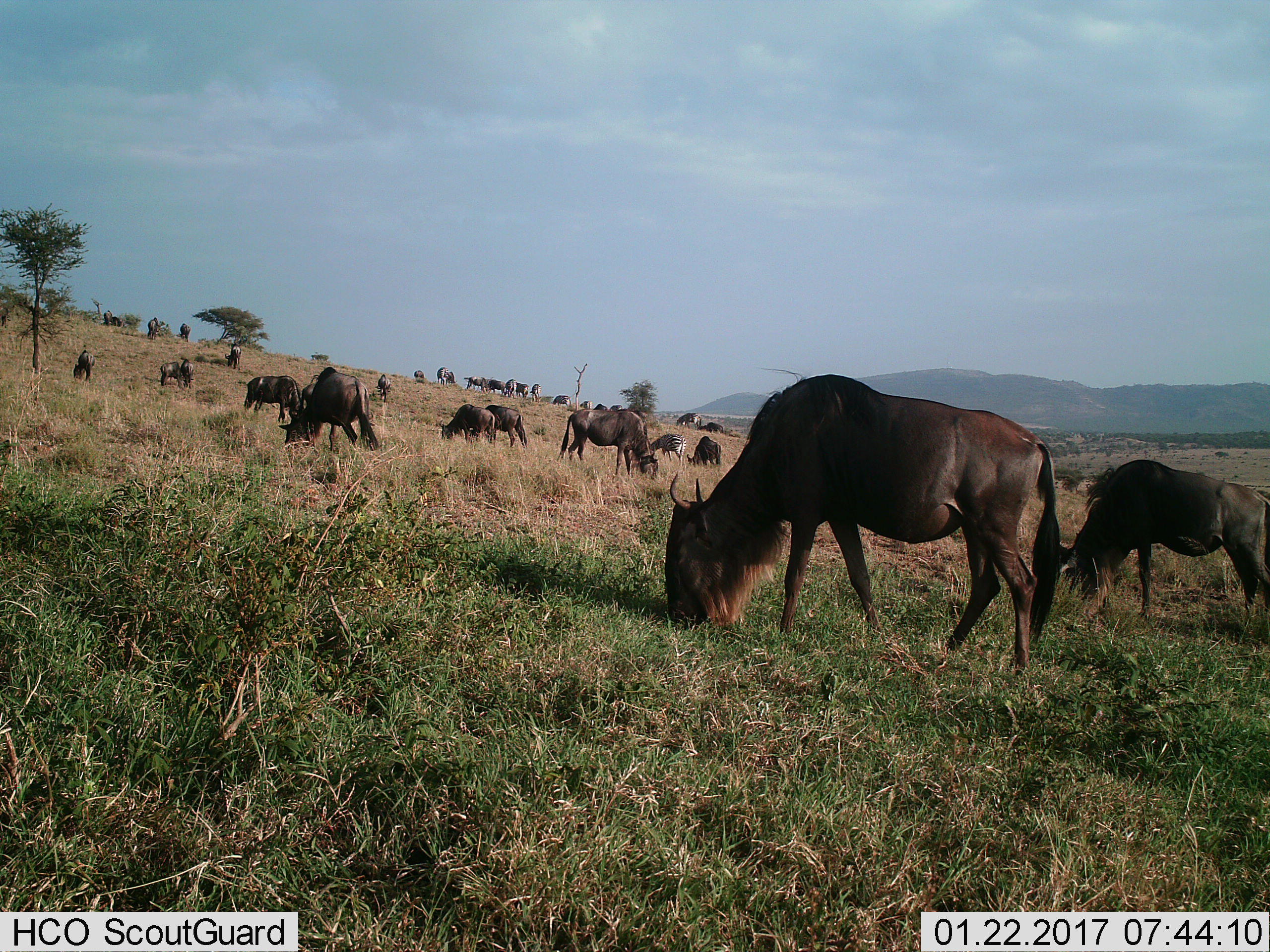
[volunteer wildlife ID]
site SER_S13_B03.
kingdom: Animalia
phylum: Chordata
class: Mammalia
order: Artiodactyla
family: Bovidae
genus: Connochaetes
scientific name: Connochaetes taurinus taurinus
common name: blue wildebeest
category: wildebeestblue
Wildebeestblue (blue wildebeest) (Connochaetes taurinus taurinus), count 11-50. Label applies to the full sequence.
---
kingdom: Animalia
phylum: Chordata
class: Mammalia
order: Perissodactyla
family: Equidae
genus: Equus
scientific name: Equus quagga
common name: plains zebra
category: zebraplains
Zebraplains (plains zebra) (Equus quagga), count 9. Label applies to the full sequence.